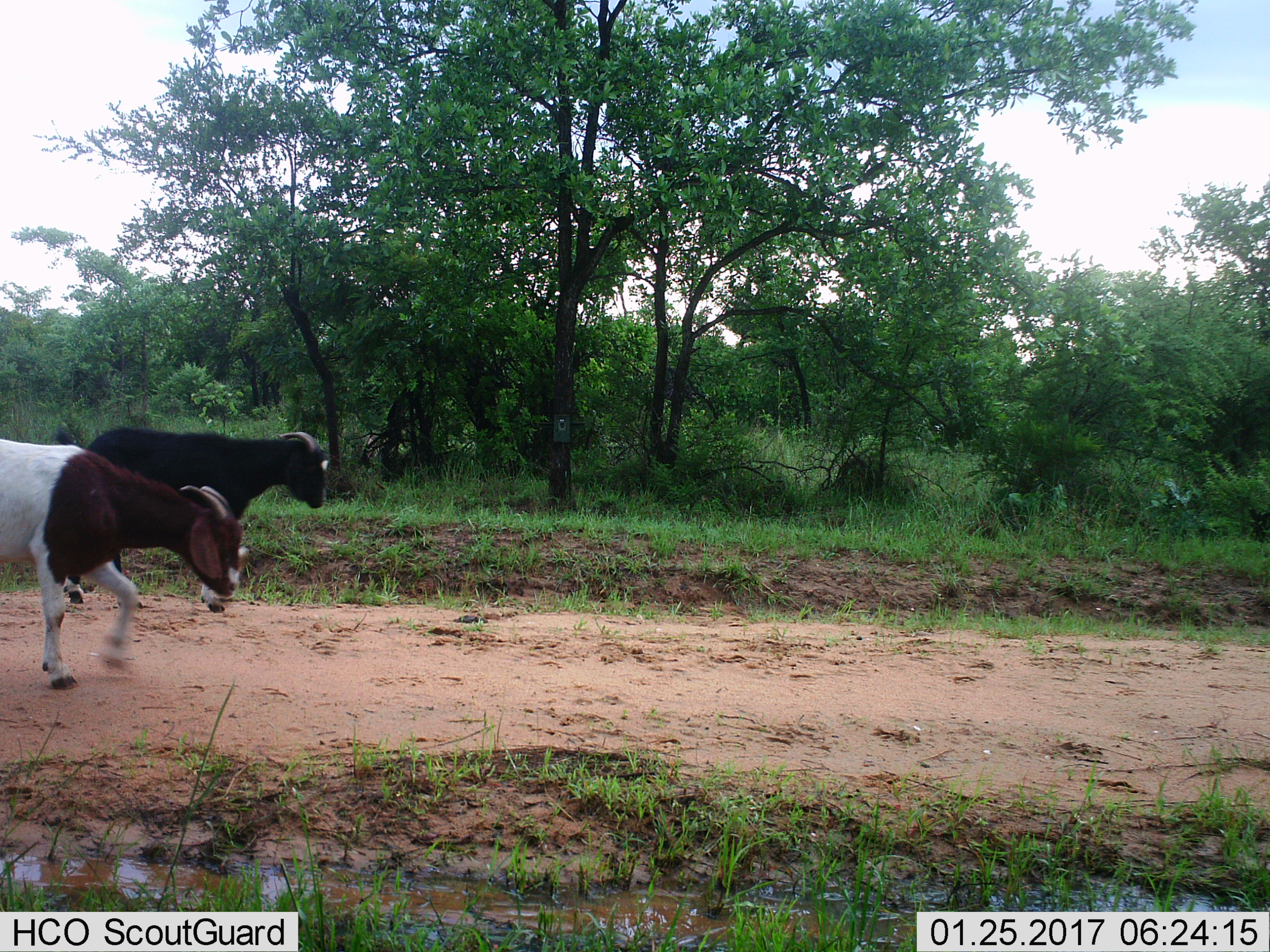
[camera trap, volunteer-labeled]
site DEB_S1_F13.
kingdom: Animalia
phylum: Chordata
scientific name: Vertebrata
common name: domestic animal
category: domesticanimal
Domesticanimal (domestic animal) (Vertebrata), count 2. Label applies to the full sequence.